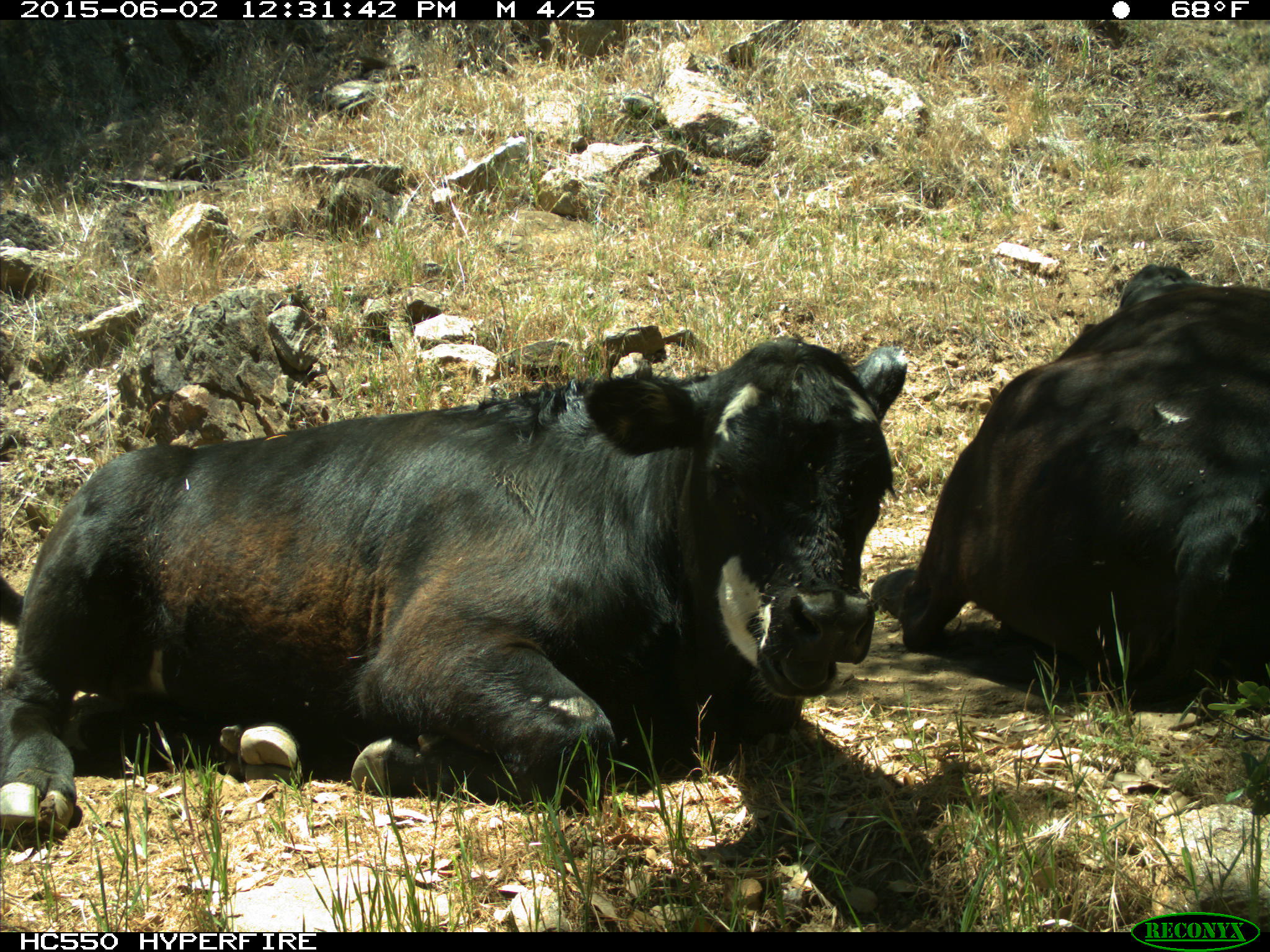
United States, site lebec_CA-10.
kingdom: Animalia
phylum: Chordata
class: Mammalia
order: Artiodactyla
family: Bovidae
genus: Bos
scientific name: Bos taurus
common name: domestic cow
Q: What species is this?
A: Bos taurus (domestic cow).